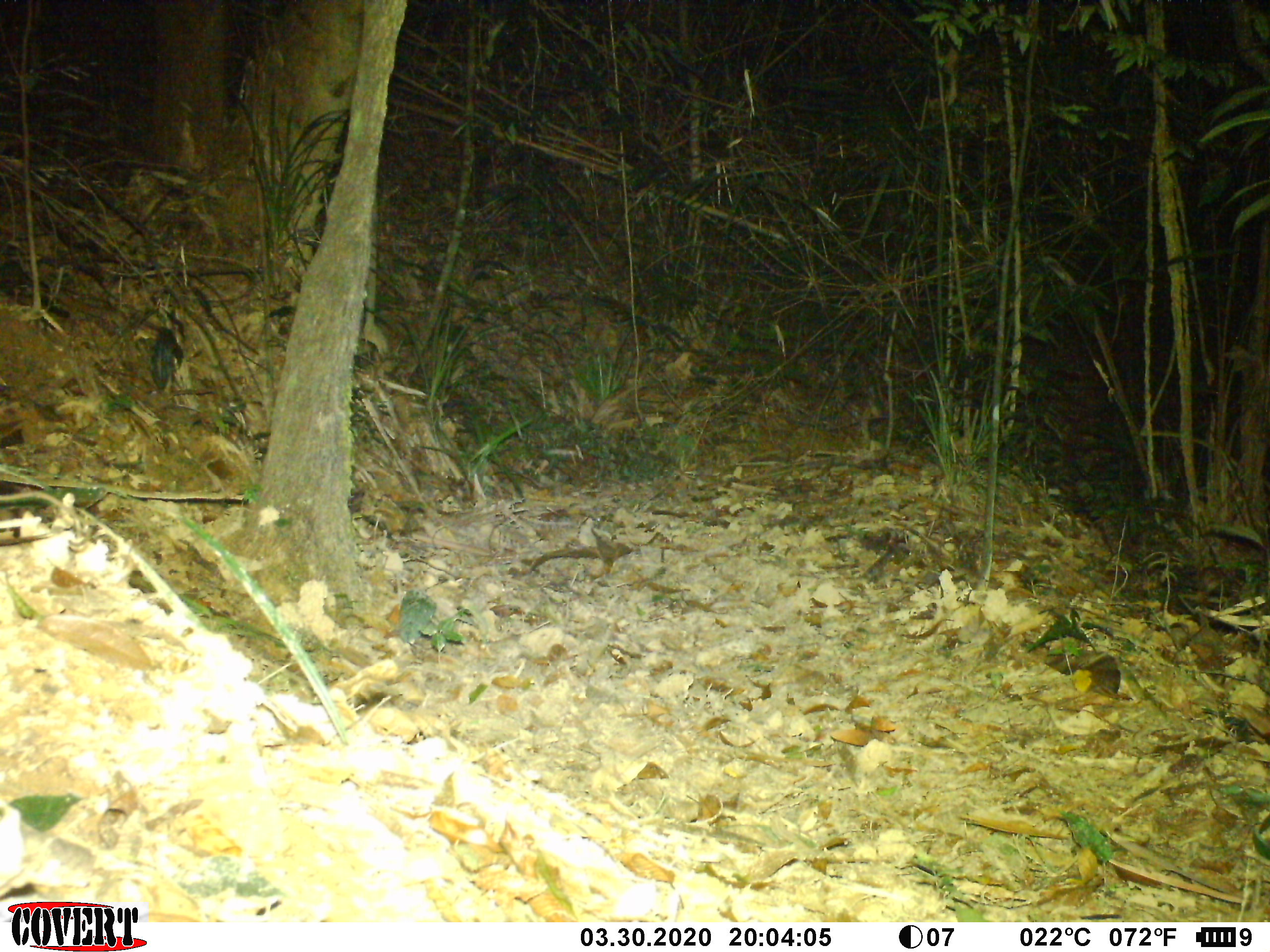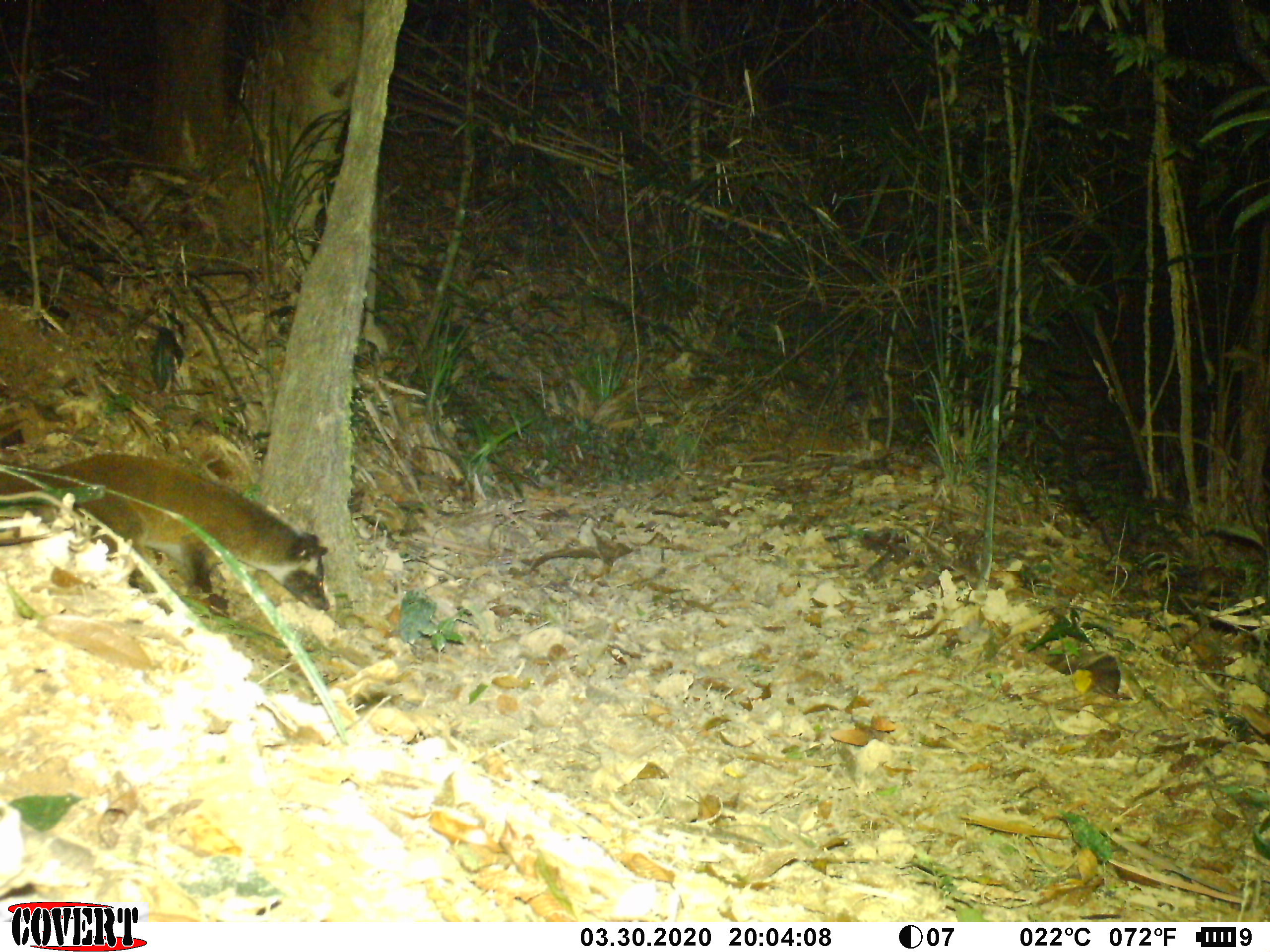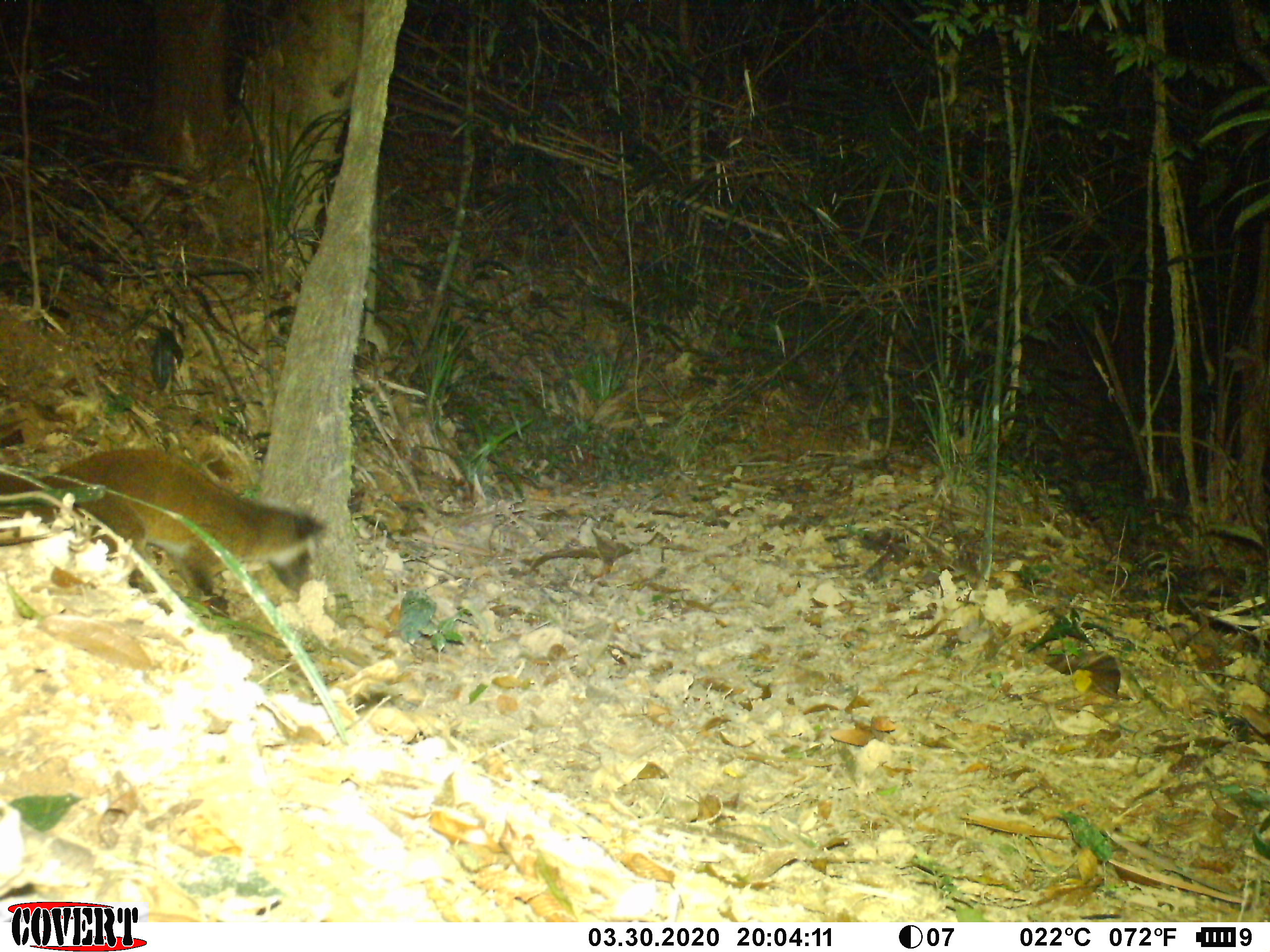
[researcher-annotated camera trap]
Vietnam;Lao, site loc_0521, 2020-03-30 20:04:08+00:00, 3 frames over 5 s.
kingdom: Animalia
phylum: Chordata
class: Mammalia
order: Carnivora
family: Viverridae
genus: Paguma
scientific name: Paguma larvata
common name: masked palm civet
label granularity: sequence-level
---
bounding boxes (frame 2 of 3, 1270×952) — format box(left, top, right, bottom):
masked palm civet: box(0, 451, 328, 616)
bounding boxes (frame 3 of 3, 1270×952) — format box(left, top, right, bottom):
masked palm civet: box(0, 445, 326, 618)